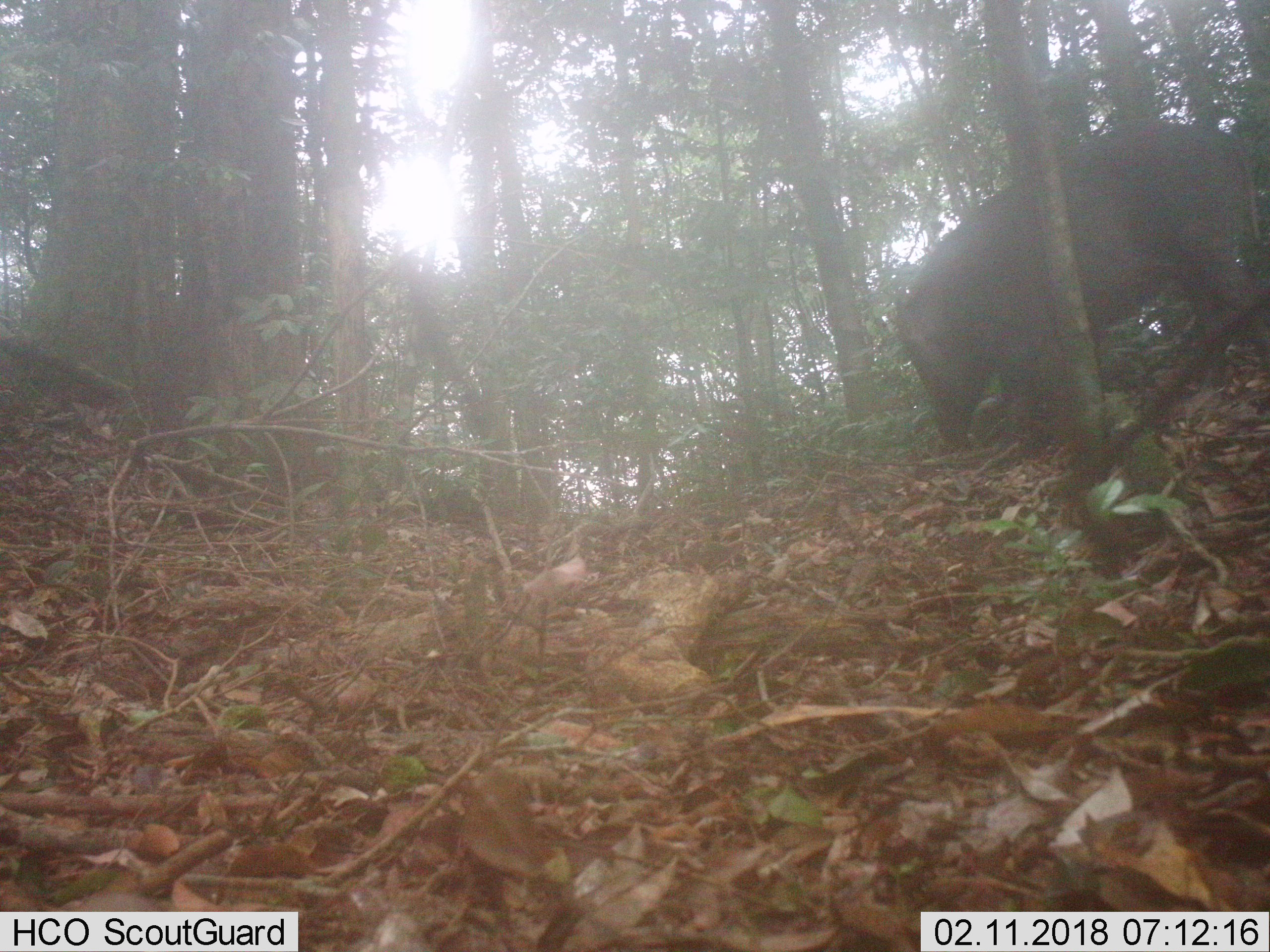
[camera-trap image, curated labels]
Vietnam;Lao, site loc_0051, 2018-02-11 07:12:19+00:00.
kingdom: Animalia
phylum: Chordata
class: Mammalia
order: Artiodactyla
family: Suidae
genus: Sus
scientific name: Sus scrofa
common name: eurasian wild pig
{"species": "eurasian wild pig (Sus scrofa)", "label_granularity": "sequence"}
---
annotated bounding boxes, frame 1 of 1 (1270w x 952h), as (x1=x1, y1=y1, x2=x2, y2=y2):
eurasian wild pig: (x1=895, y1=119, x2=1261, y2=448)